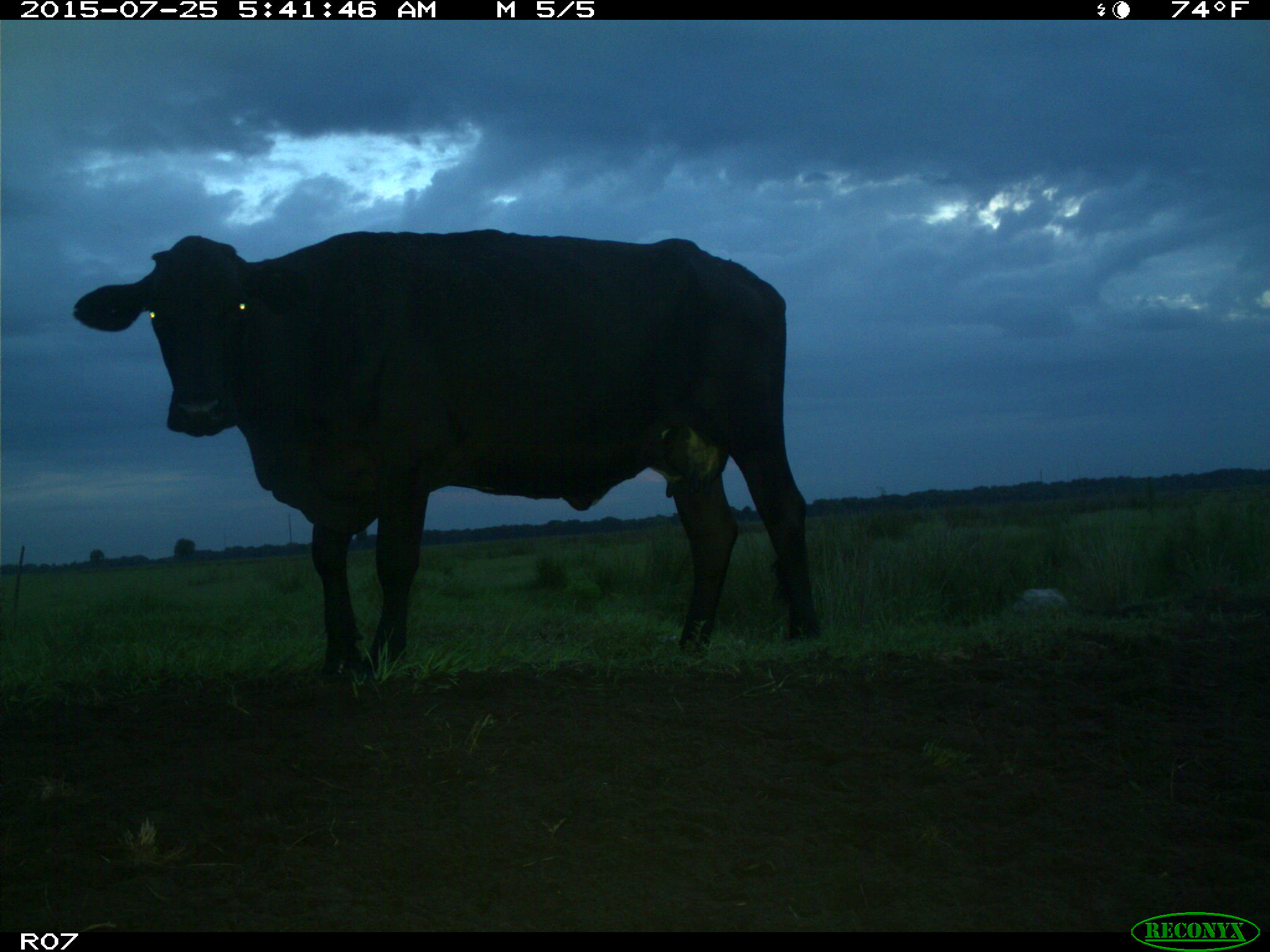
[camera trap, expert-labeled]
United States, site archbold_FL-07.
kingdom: Animalia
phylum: Chordata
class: Mammalia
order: Artiodactyla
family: Bovidae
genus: Bos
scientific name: Bos taurus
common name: domestic cow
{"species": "Bos taurus (domestic cow)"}